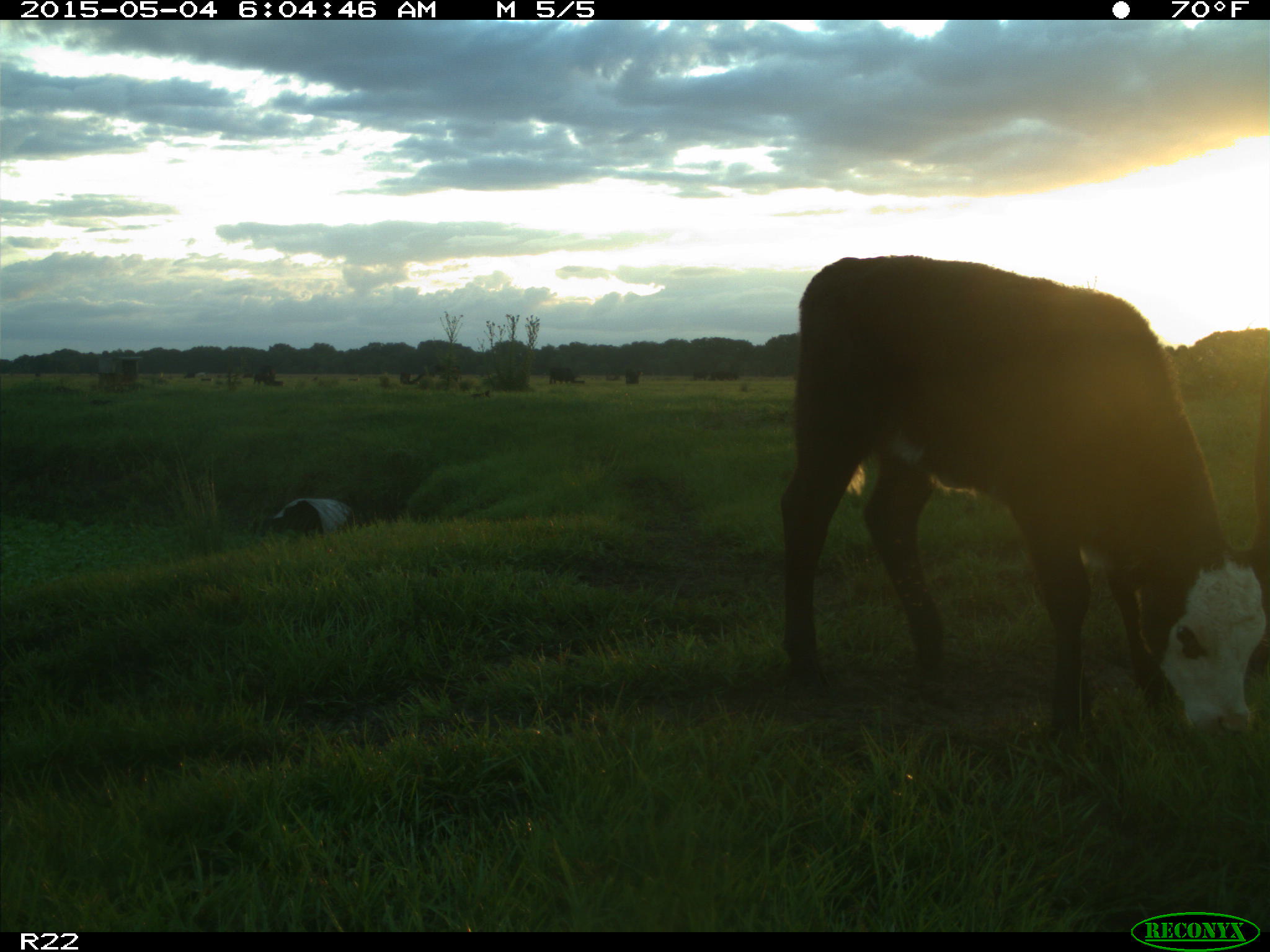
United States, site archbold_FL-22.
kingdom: Animalia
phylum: Chordata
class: Mammalia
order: Artiodactyla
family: Bovidae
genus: Bos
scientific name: Bos taurus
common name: domestic cow